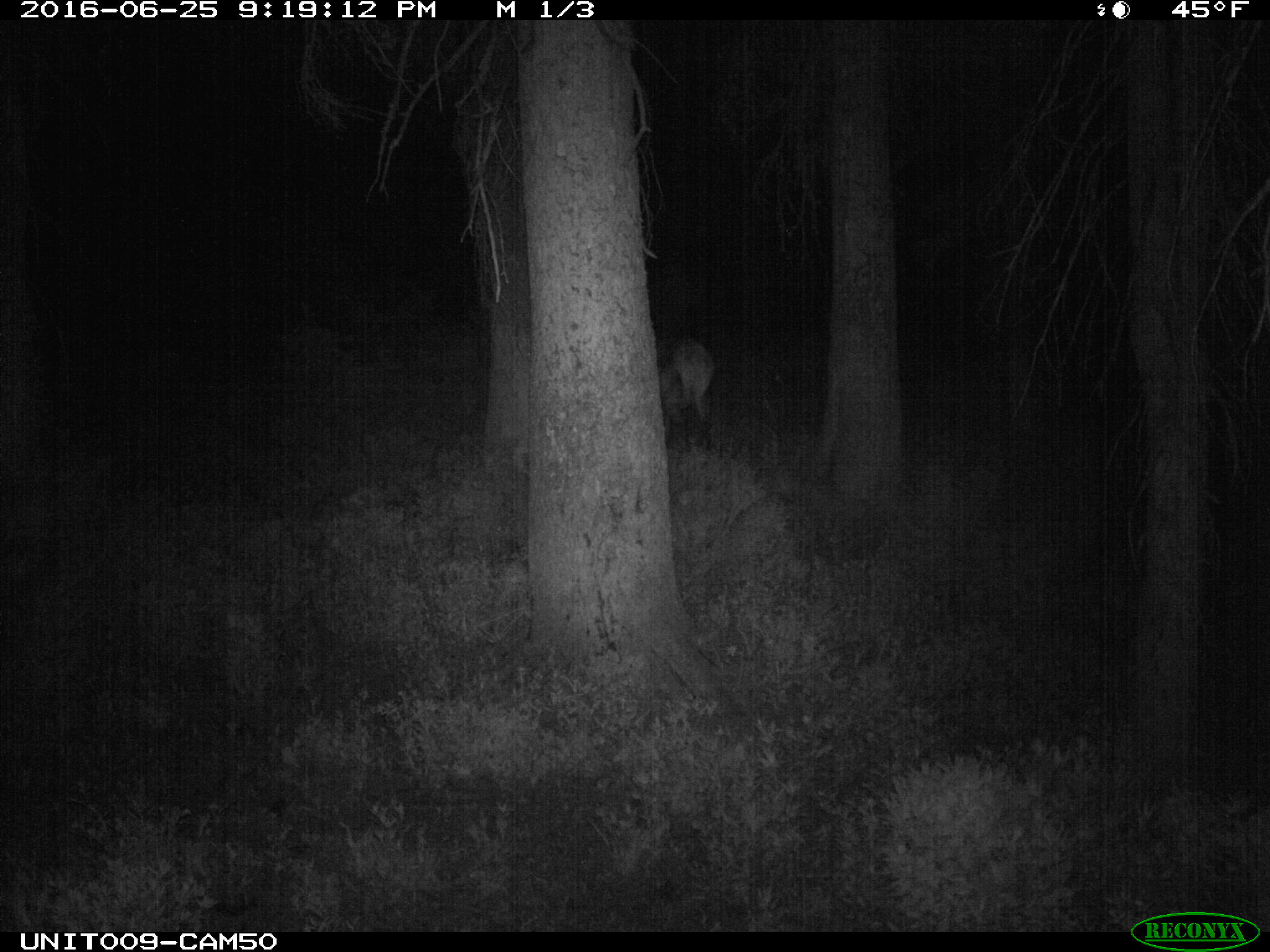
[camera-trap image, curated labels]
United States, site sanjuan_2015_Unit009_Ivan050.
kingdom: Animalia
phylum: Chordata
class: Mammalia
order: Artiodactyla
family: Cervidae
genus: Cervus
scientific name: Cervus elaphus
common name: red deer